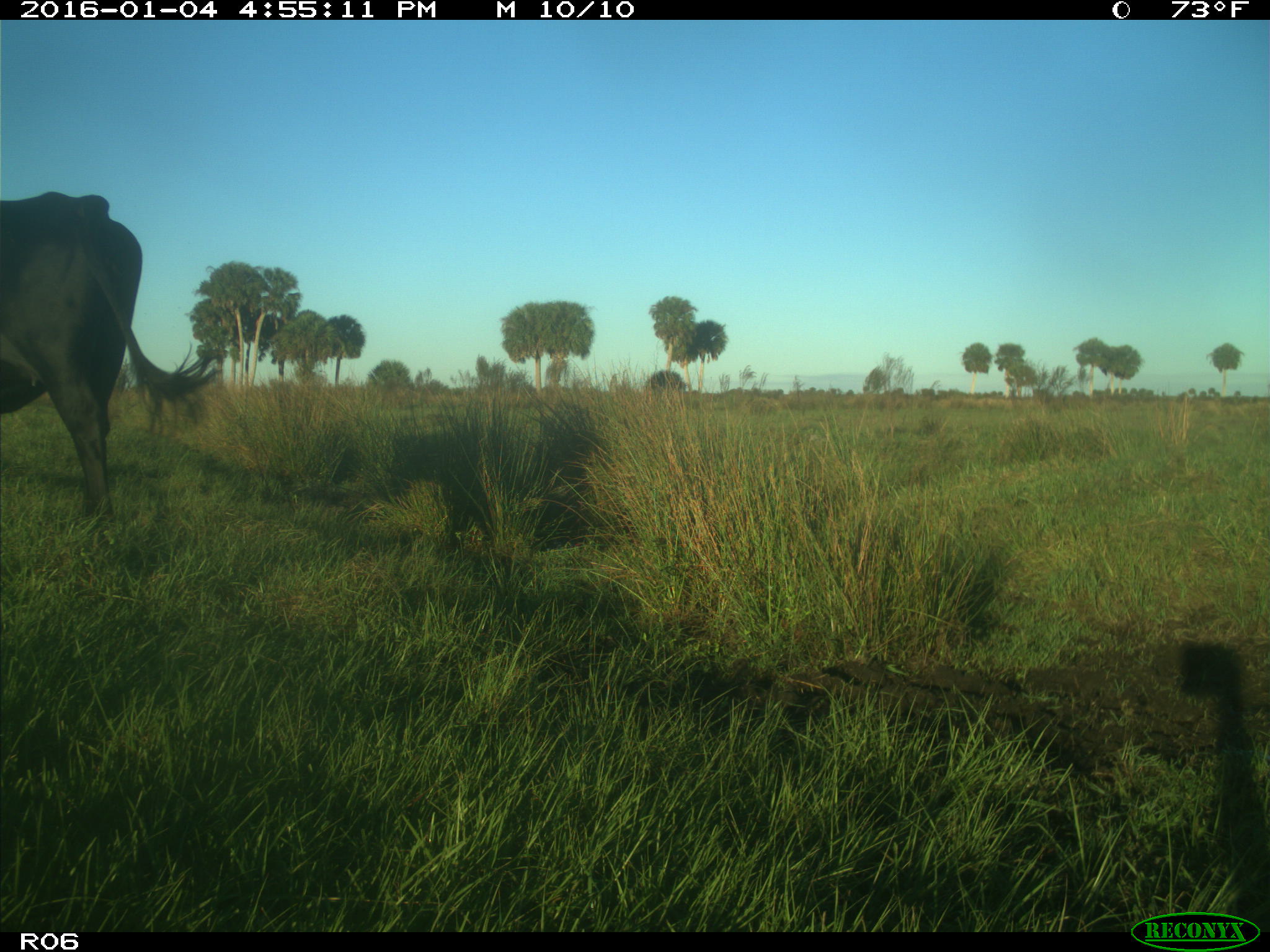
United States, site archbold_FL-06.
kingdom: Animalia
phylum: Chordata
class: Mammalia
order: Artiodactyla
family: Bovidae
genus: Bos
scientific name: Bos taurus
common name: domestic cow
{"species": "Bos taurus (domestic cow)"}